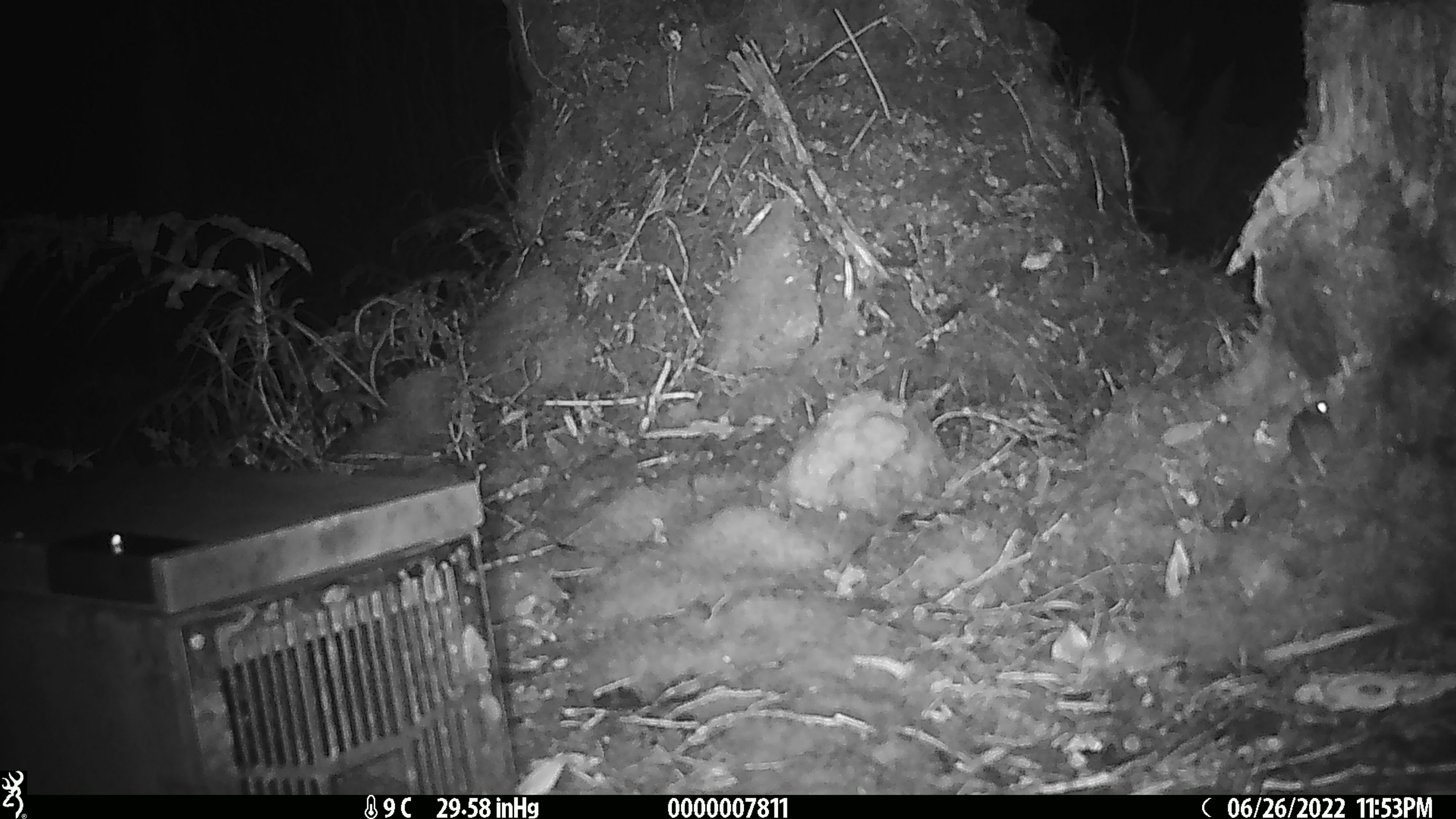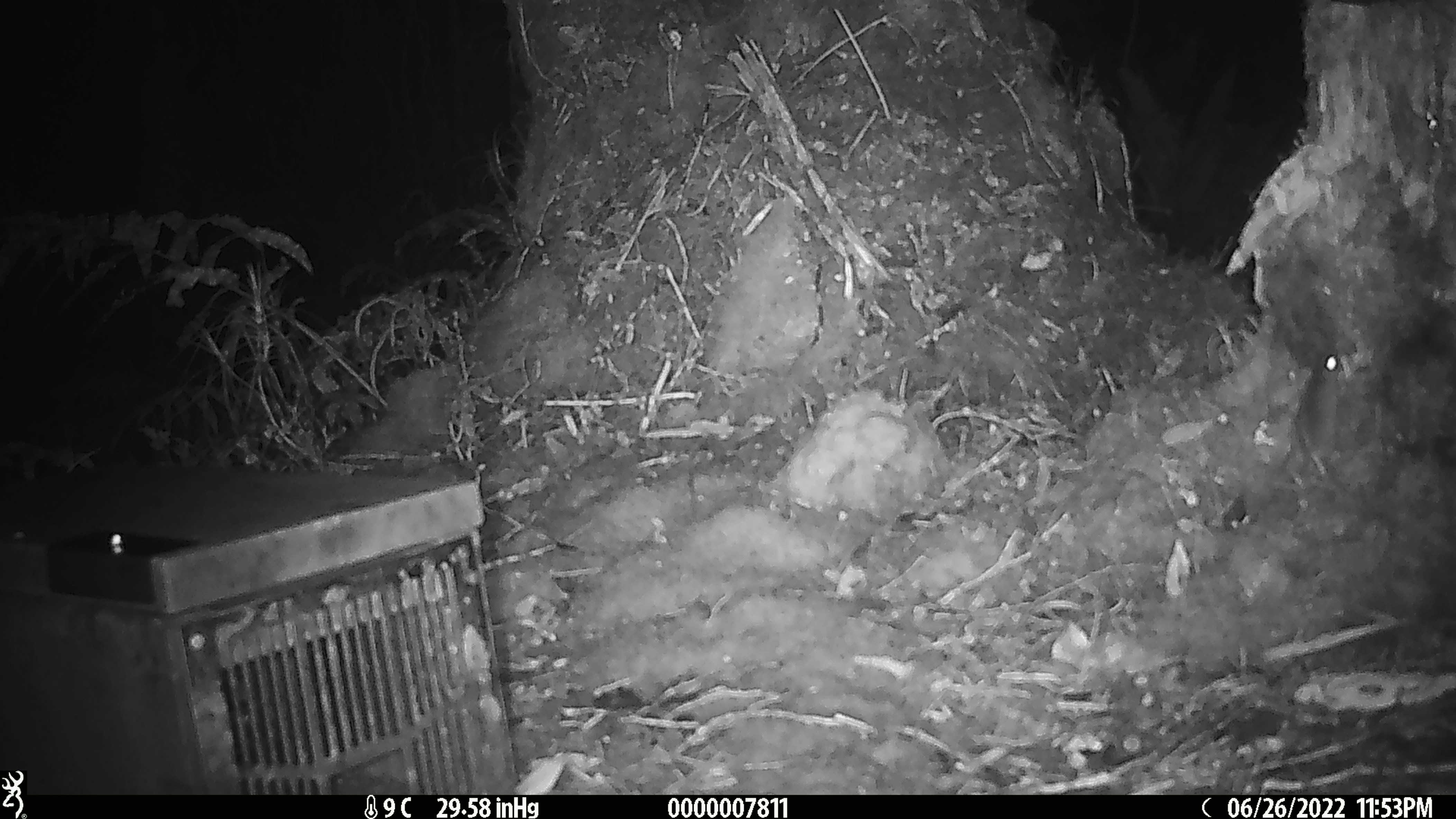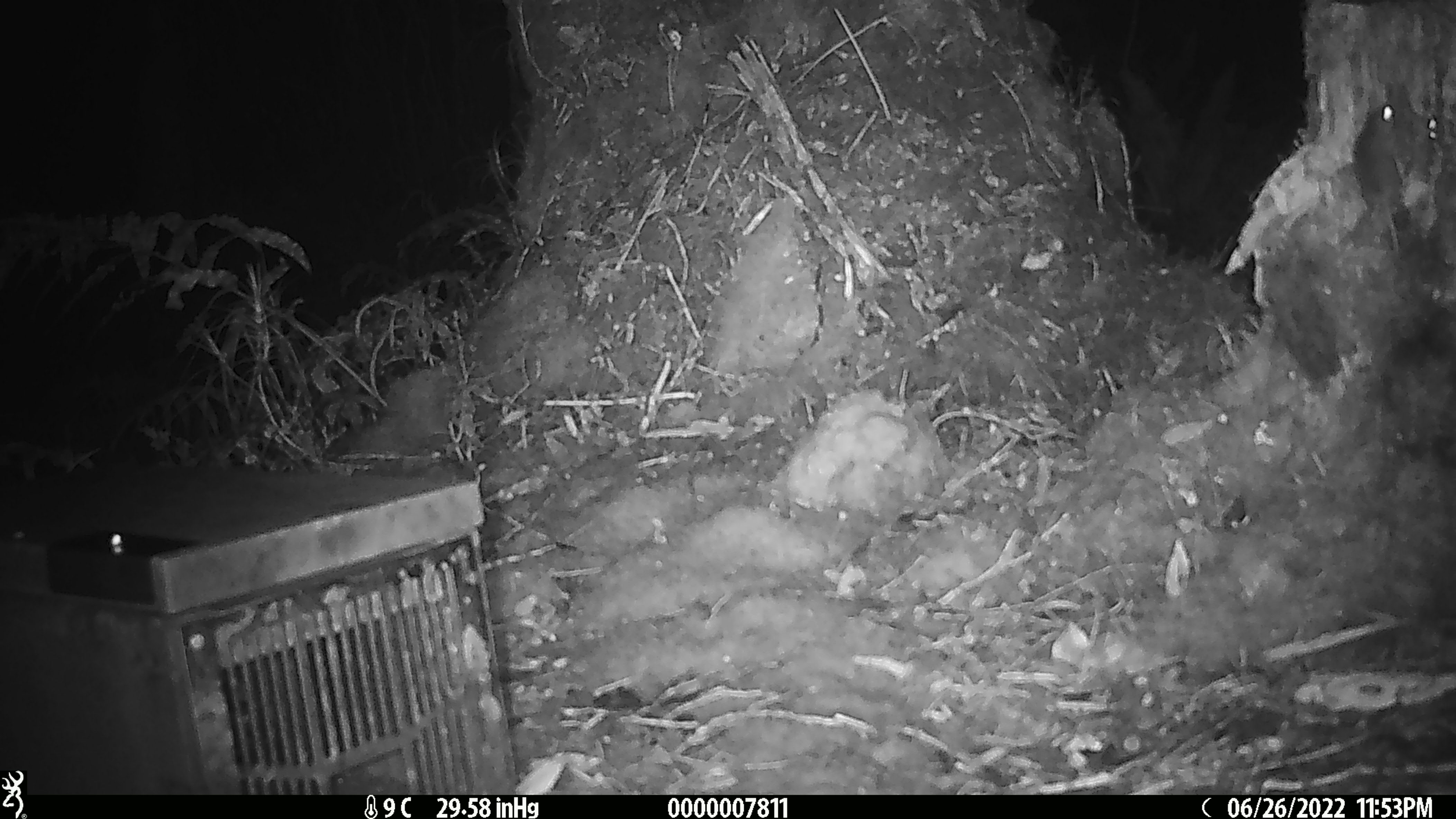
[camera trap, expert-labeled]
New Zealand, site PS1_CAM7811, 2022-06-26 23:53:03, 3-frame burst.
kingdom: Animalia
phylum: Chordata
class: Mammalia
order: Rodentia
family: Muridae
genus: Mus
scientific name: Mus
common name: mouse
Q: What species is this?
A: Mouse (Mus).